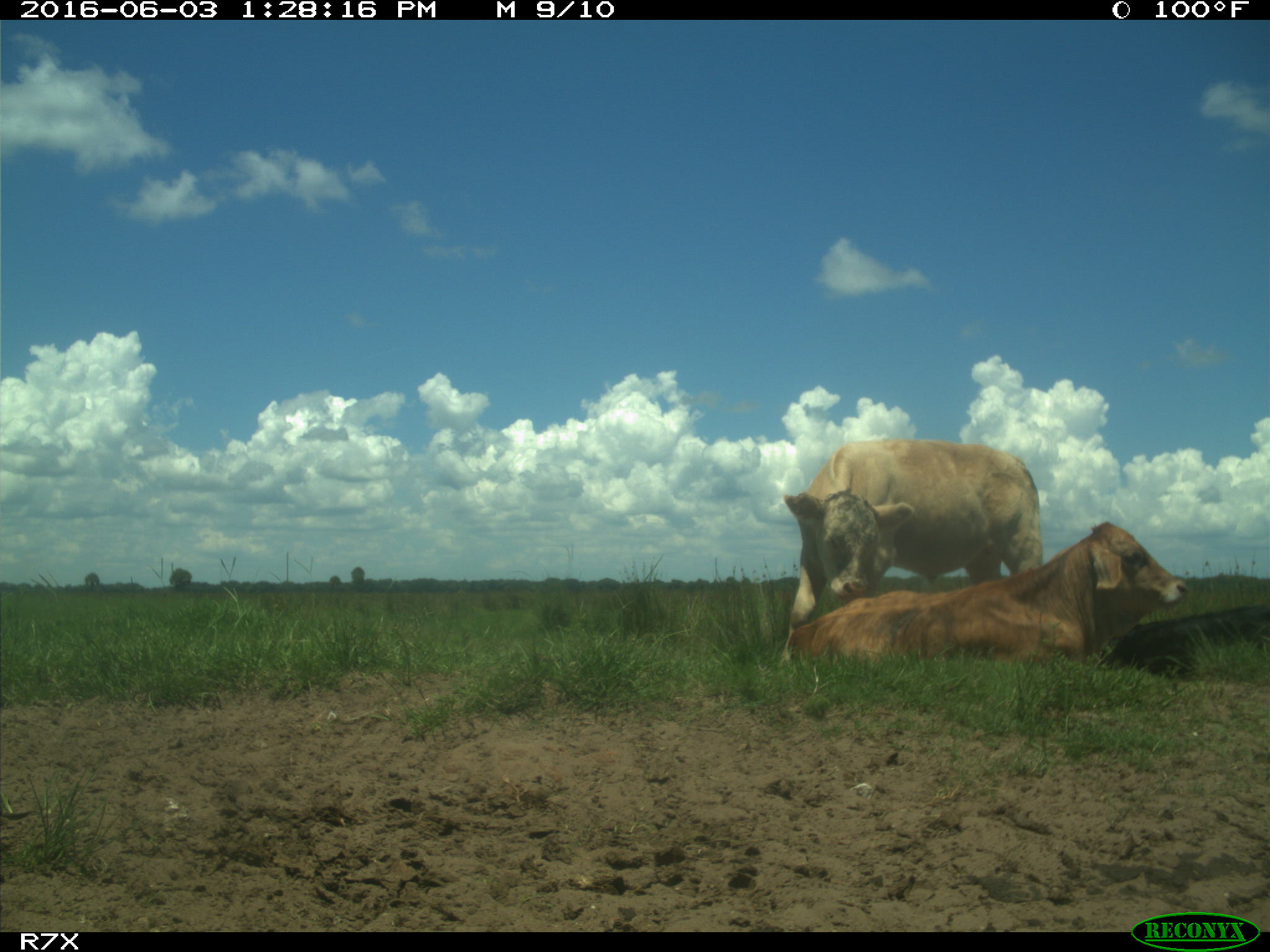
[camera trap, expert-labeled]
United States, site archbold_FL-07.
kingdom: Animalia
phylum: Chordata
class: Mammalia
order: Artiodactyla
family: Bovidae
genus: Bos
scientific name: Bos taurus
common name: domestic cow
Bos taurus (domestic cow).